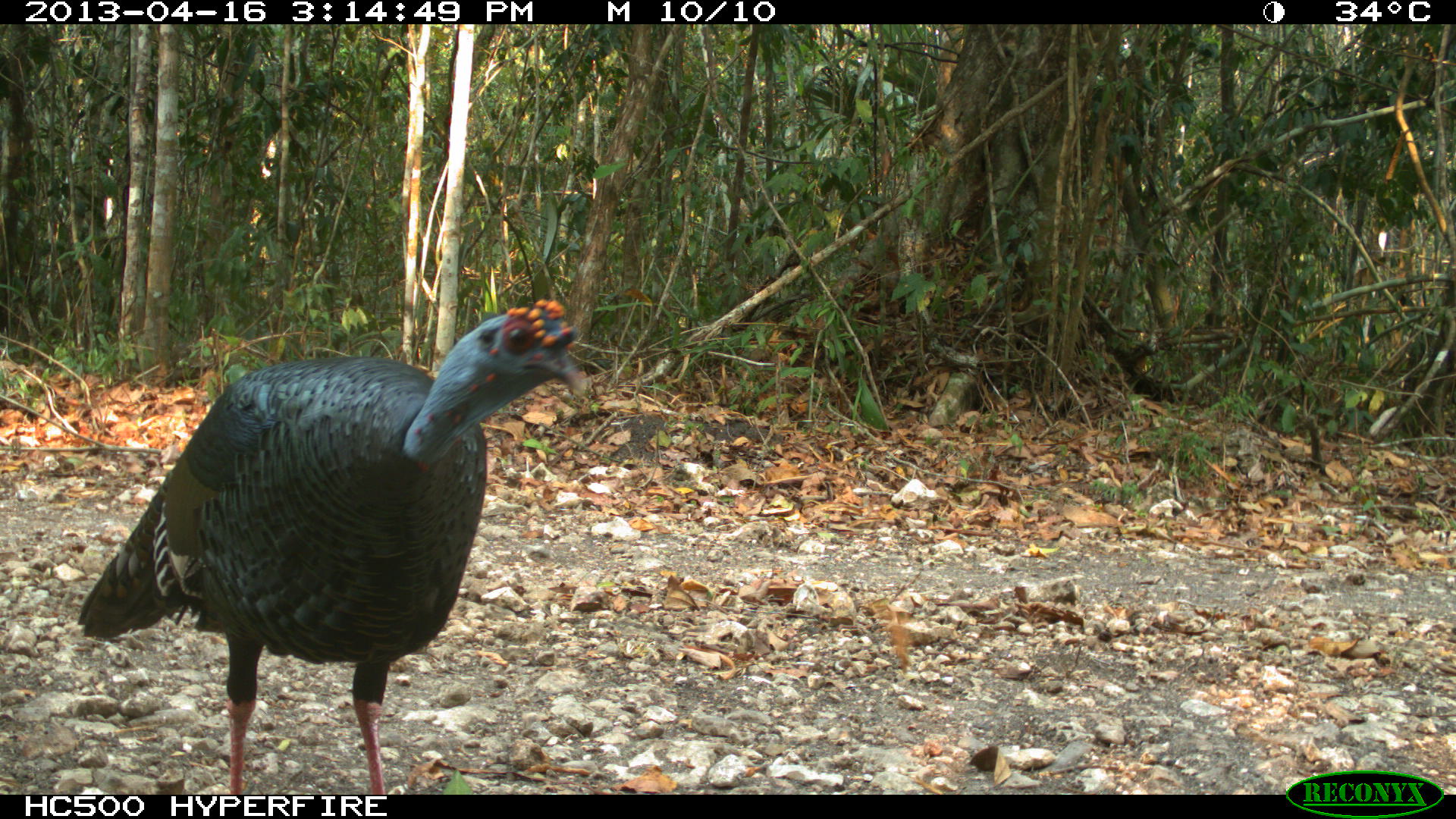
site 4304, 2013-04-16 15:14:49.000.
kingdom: Animalia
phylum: Chordata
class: Aves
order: Galliformes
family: Phasianidae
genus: Meleagris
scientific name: Meleagris ocellata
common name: ocellated turkey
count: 1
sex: male